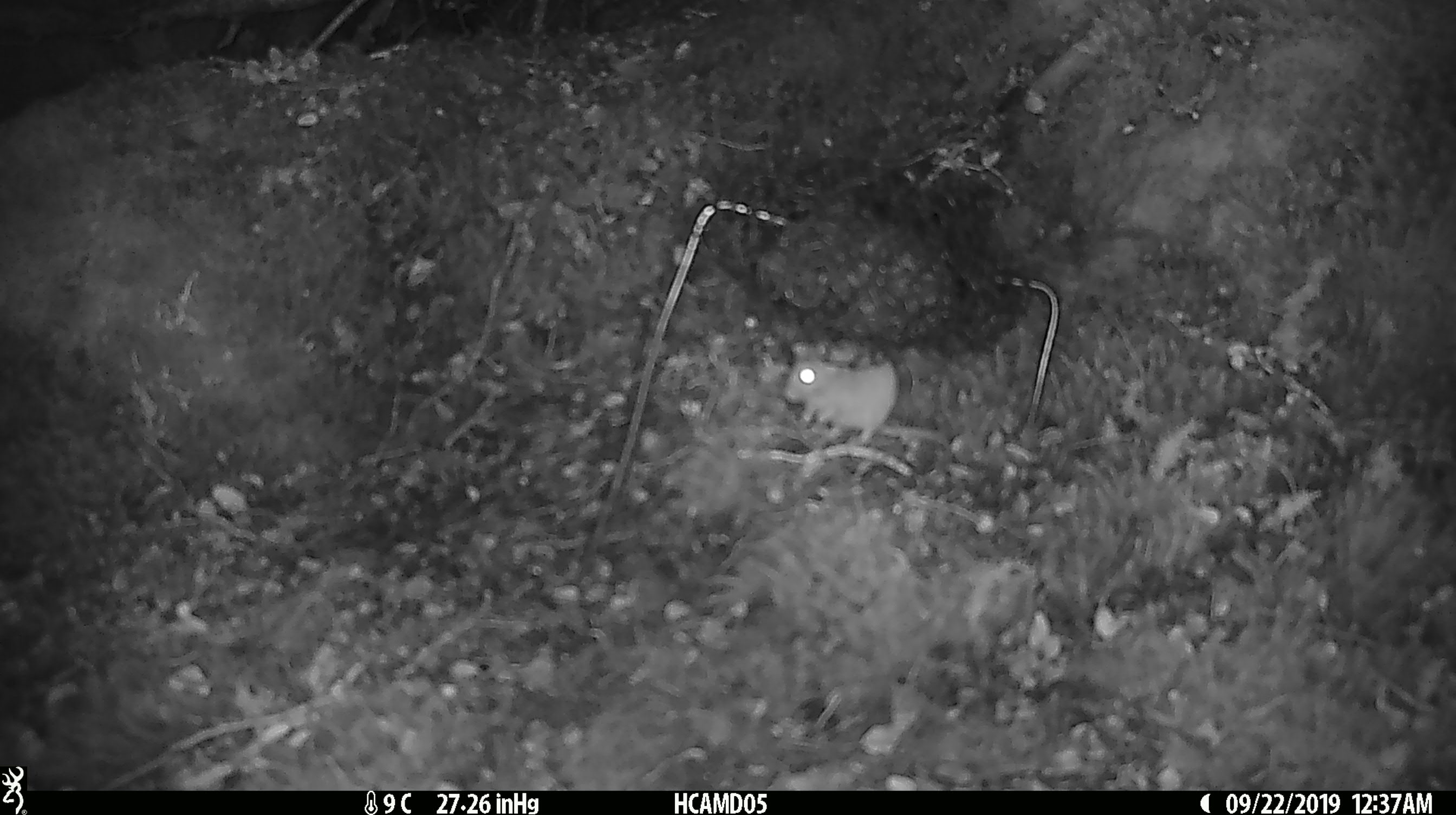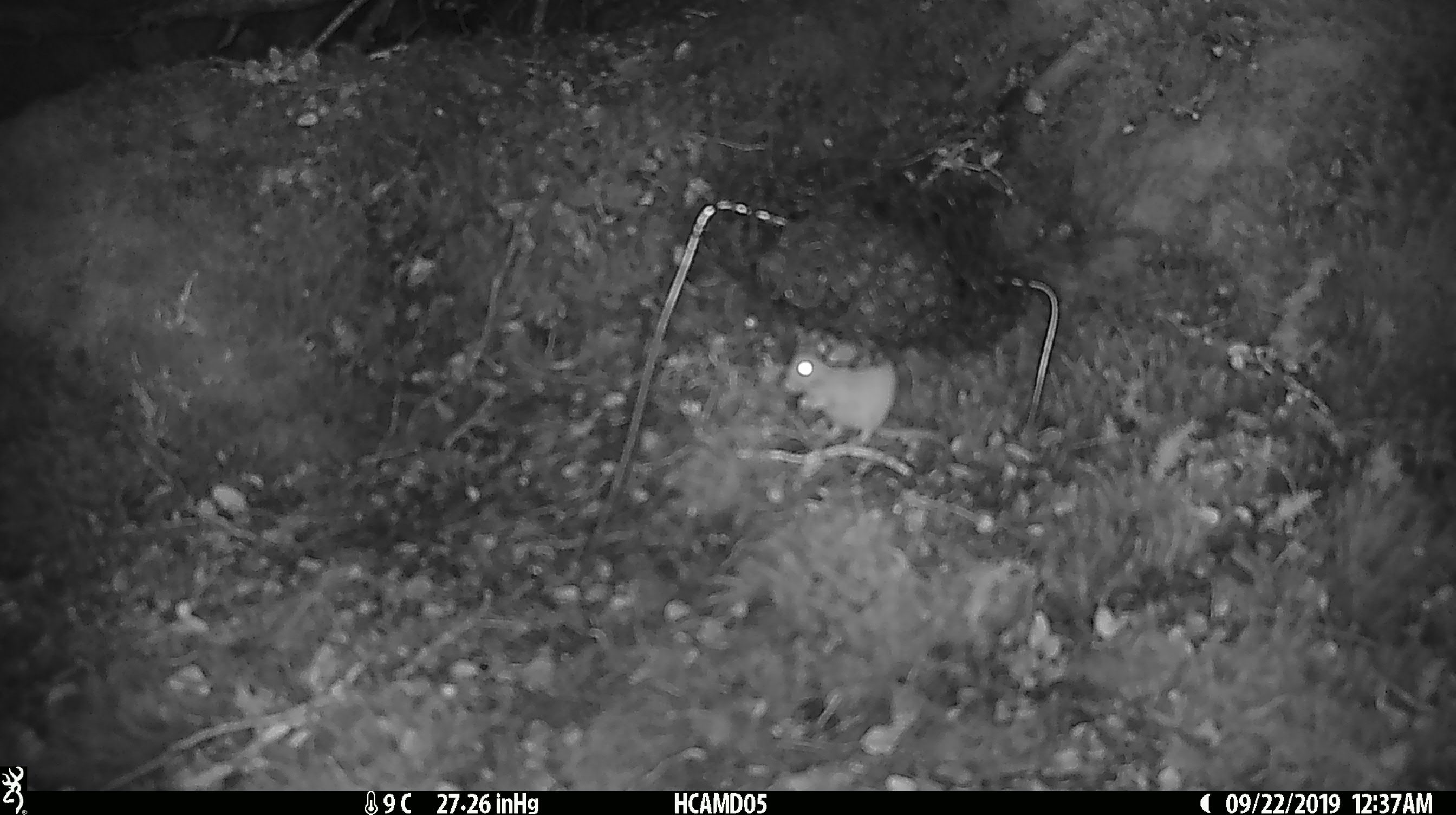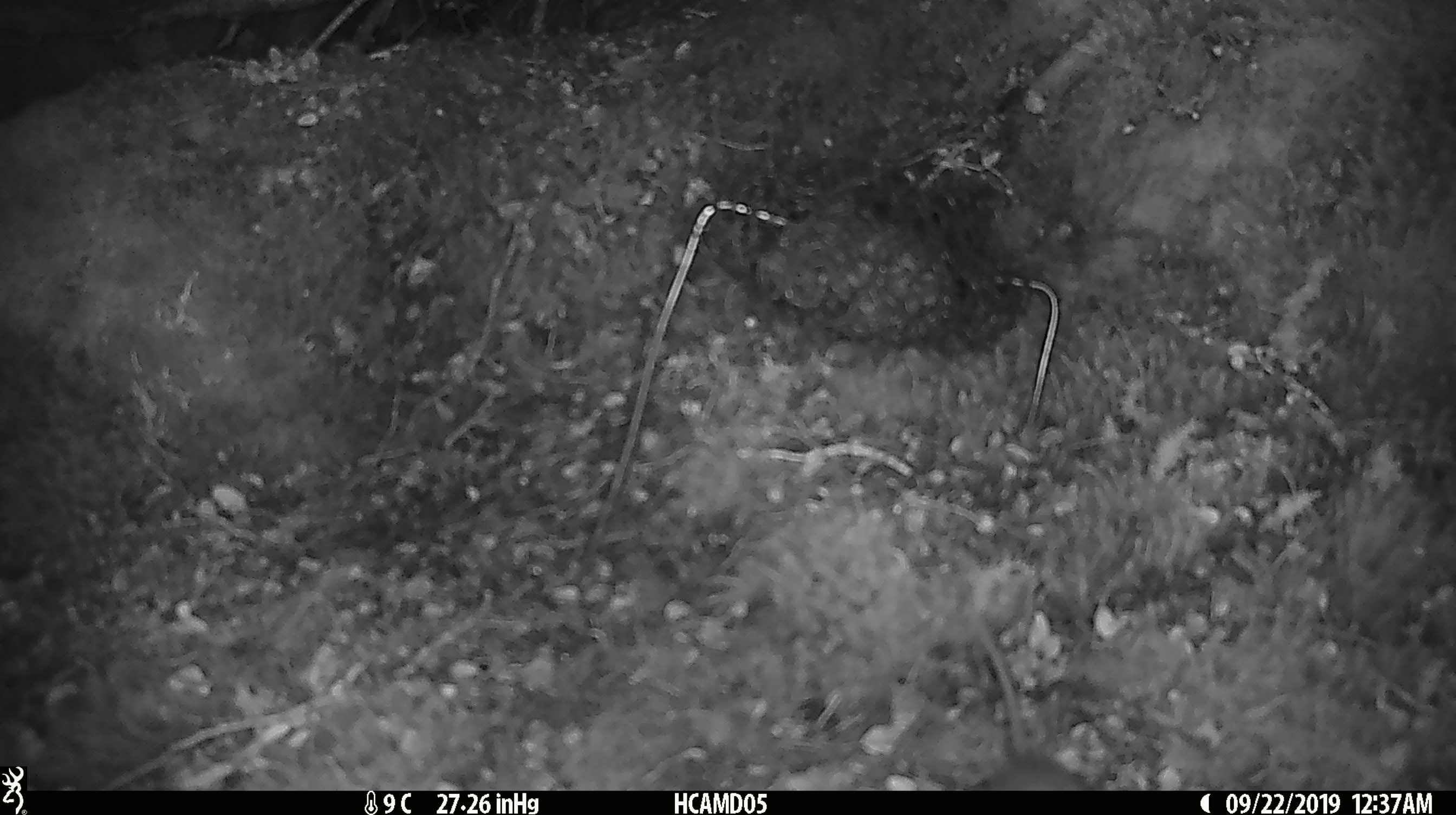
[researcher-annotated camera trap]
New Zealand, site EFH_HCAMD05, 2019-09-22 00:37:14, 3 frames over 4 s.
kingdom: Animalia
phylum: Chordata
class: Mammalia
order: Rodentia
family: Muridae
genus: Mus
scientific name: Mus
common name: mouse